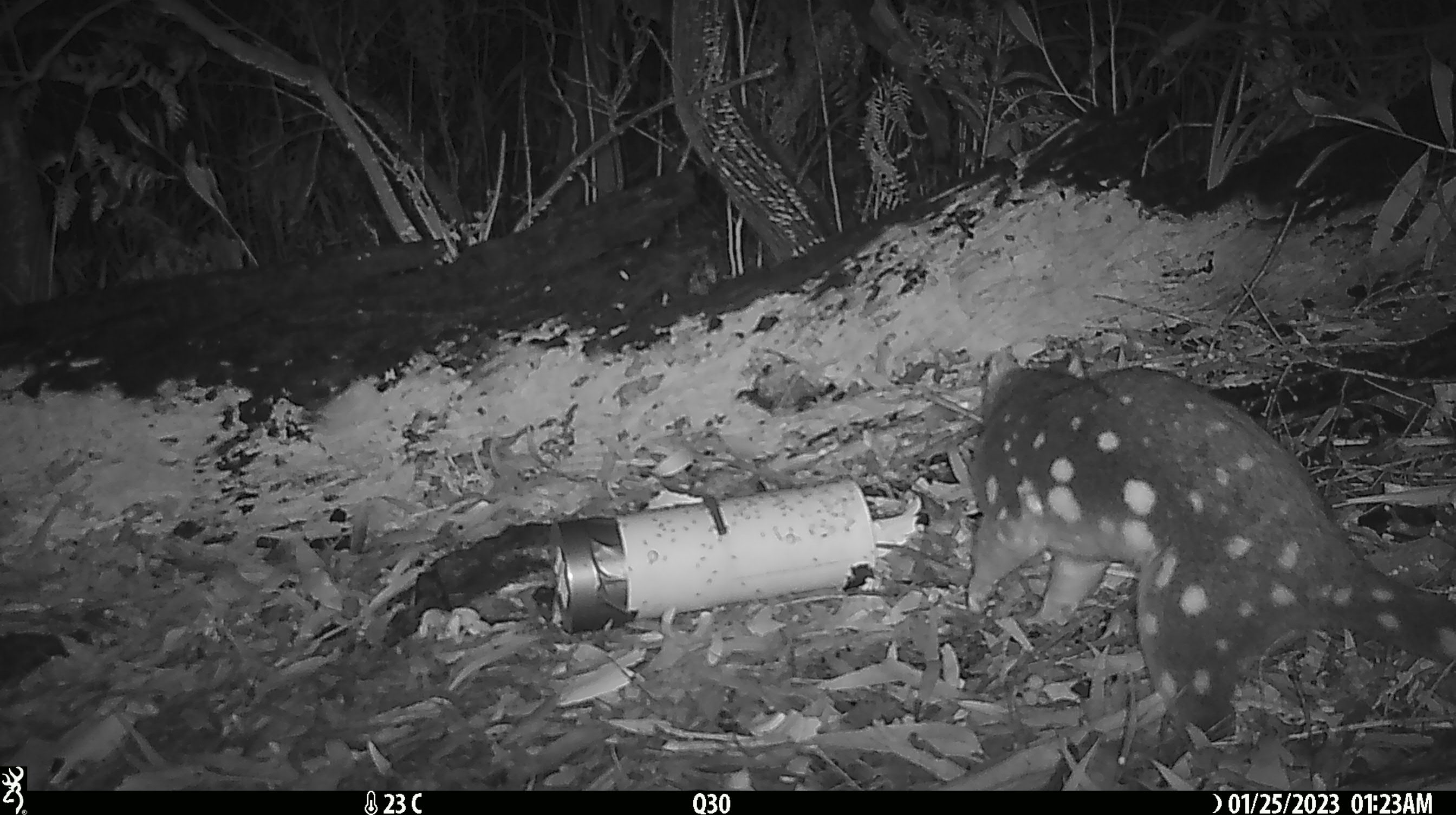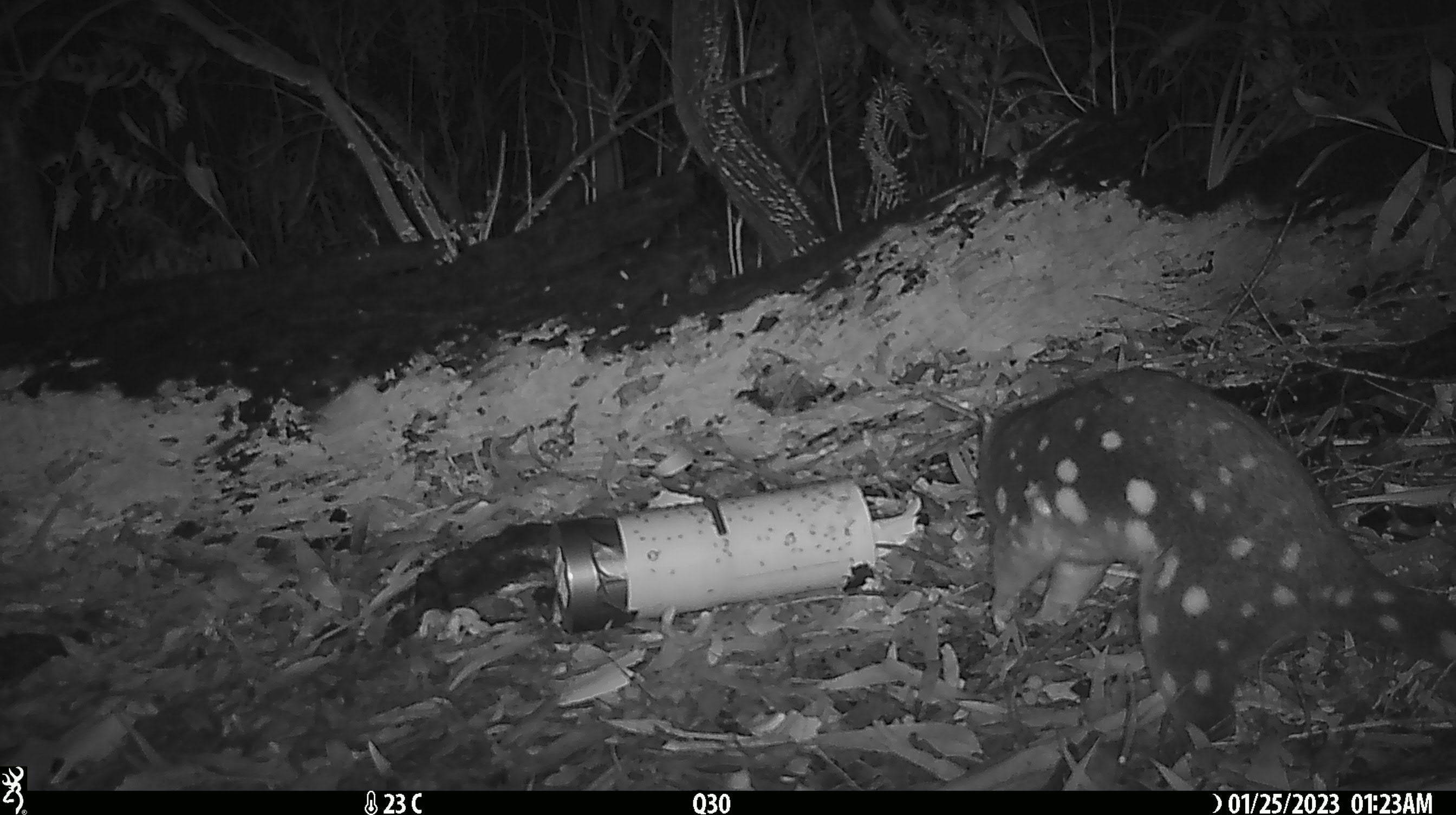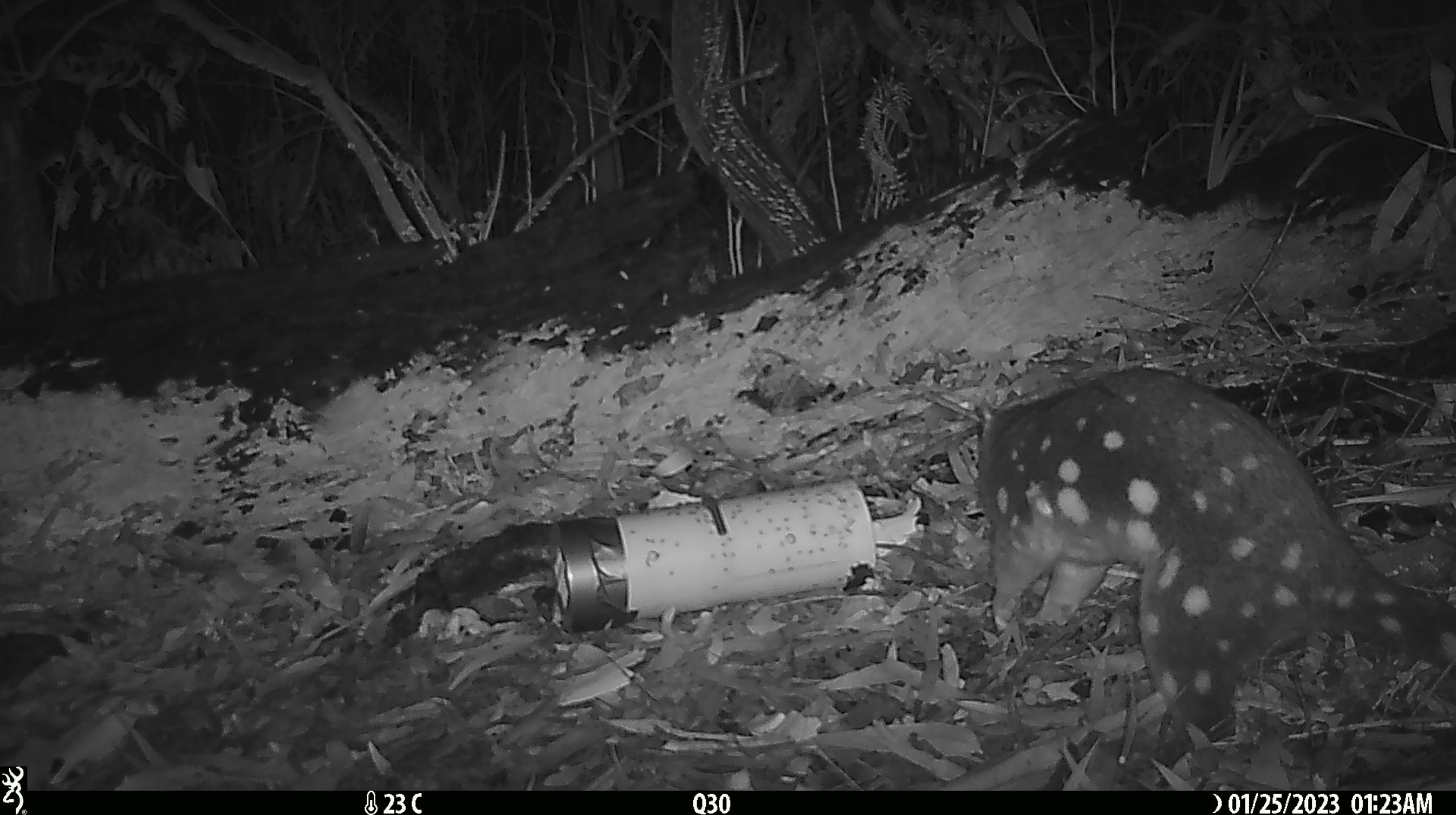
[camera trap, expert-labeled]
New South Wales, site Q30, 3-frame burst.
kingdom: Animalia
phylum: Chordata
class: Mammalia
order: Dasyuromorphia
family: Dasyuridae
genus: Dasyurus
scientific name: Dasyurus maculatus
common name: spotted-tailed quoll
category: quoll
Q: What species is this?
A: Quoll (spotted-tailed quoll) (Dasyurus maculatus).